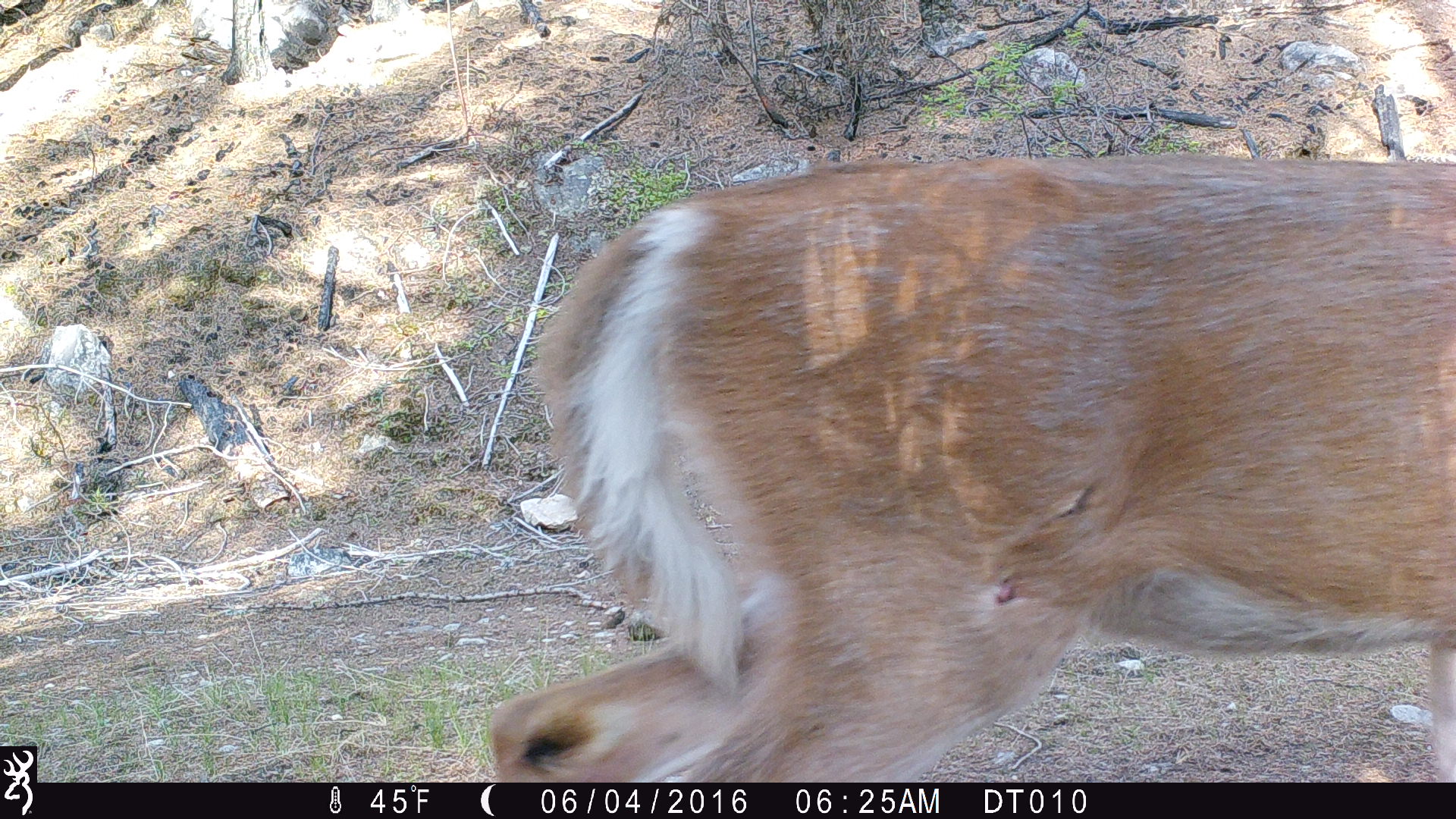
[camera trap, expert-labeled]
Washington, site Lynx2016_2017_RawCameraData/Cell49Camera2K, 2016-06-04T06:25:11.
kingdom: Animalia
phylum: Chordata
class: Mammalia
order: Artiodactyla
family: Cervidae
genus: Odocoileus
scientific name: Odocoileus virginianus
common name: white-tailed deer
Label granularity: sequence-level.